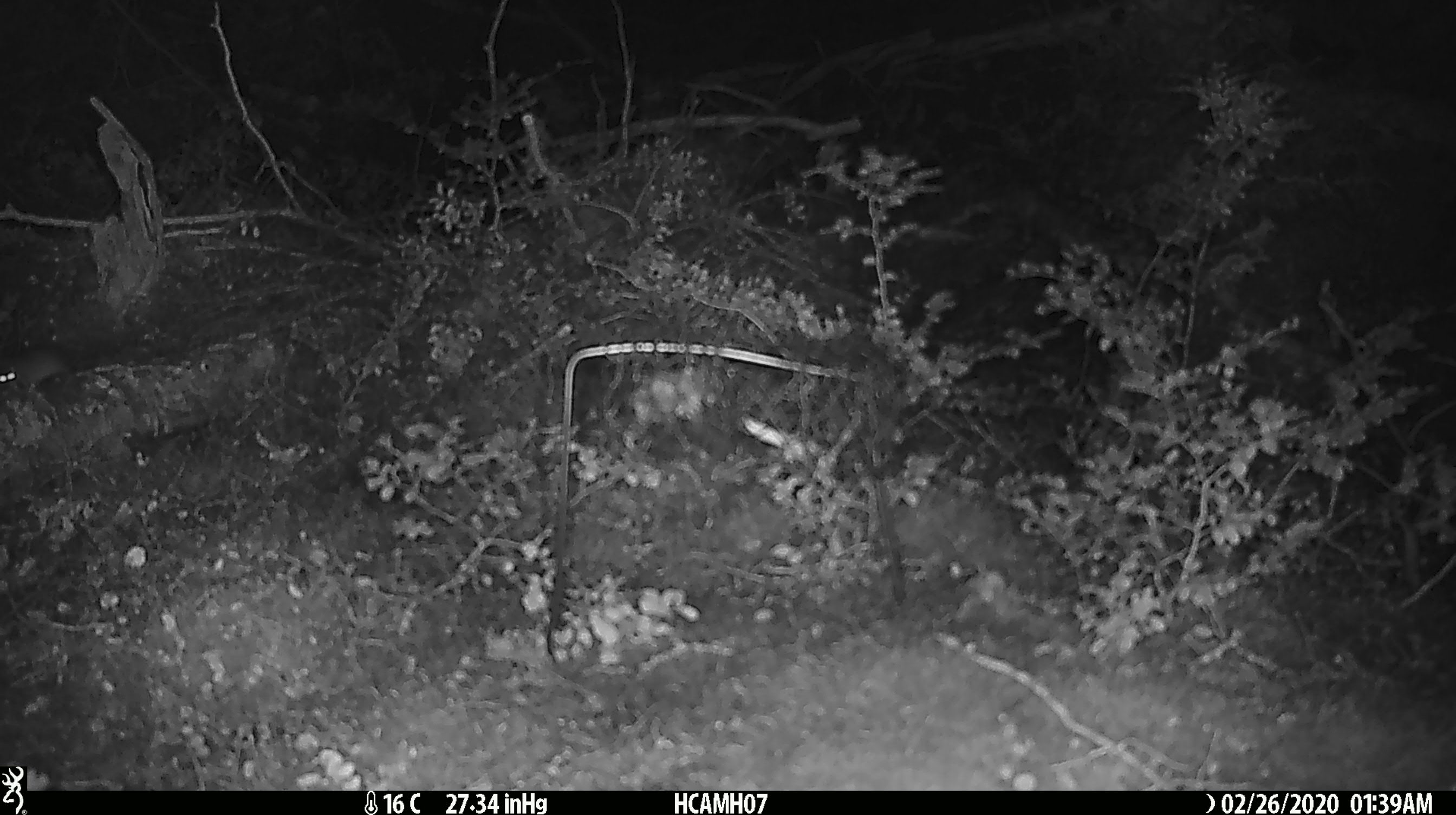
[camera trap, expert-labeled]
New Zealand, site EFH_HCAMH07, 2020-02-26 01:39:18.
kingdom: Animalia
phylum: Chordata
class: Mammalia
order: Rodentia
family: Muridae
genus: Mus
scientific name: Mus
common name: mouse